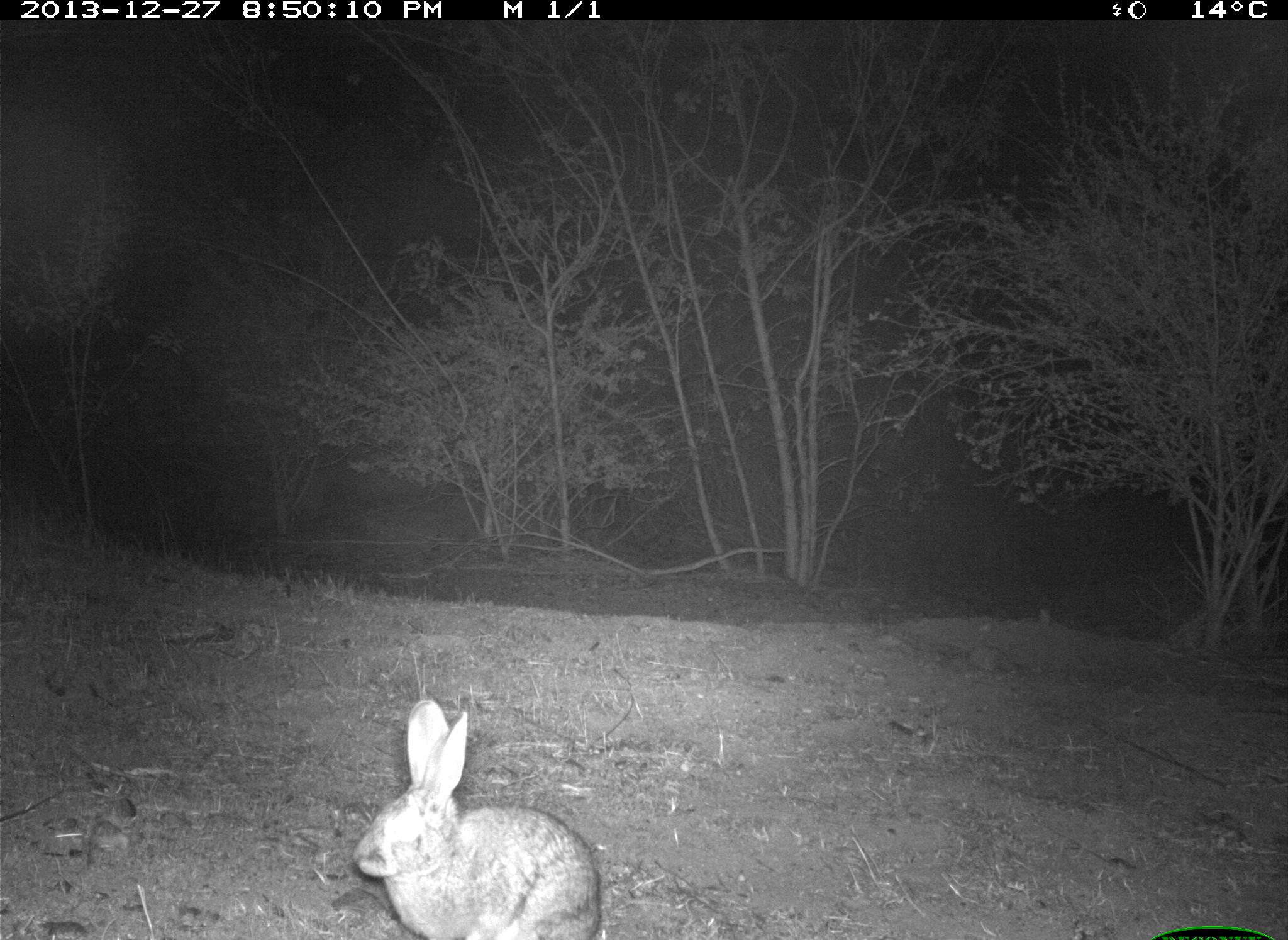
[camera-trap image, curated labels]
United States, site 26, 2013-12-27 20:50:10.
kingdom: Animalia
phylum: Chordata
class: Mammalia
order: Lagomorpha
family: Leporidae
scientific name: Leporidae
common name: rabbits and hares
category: rabbit